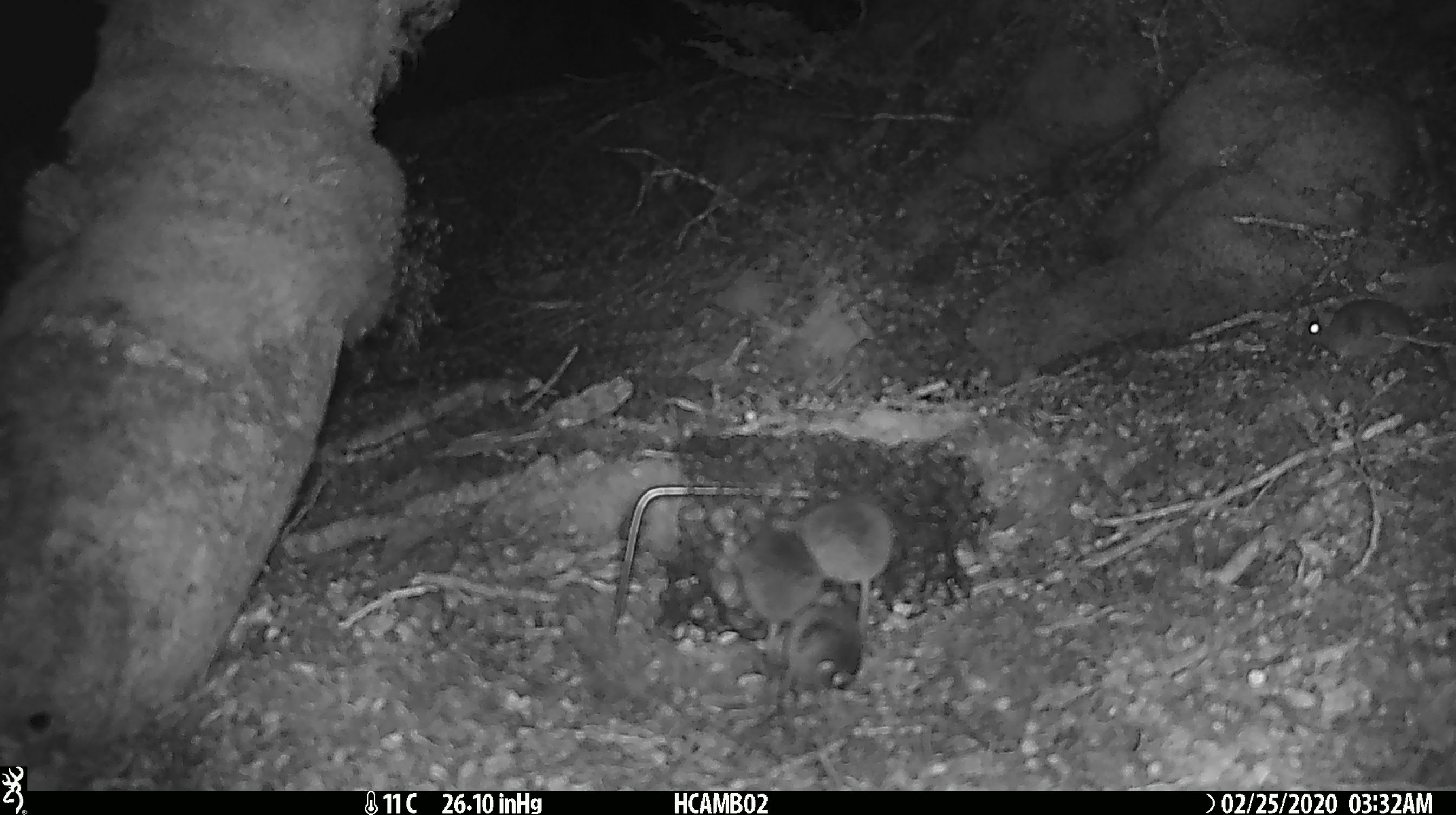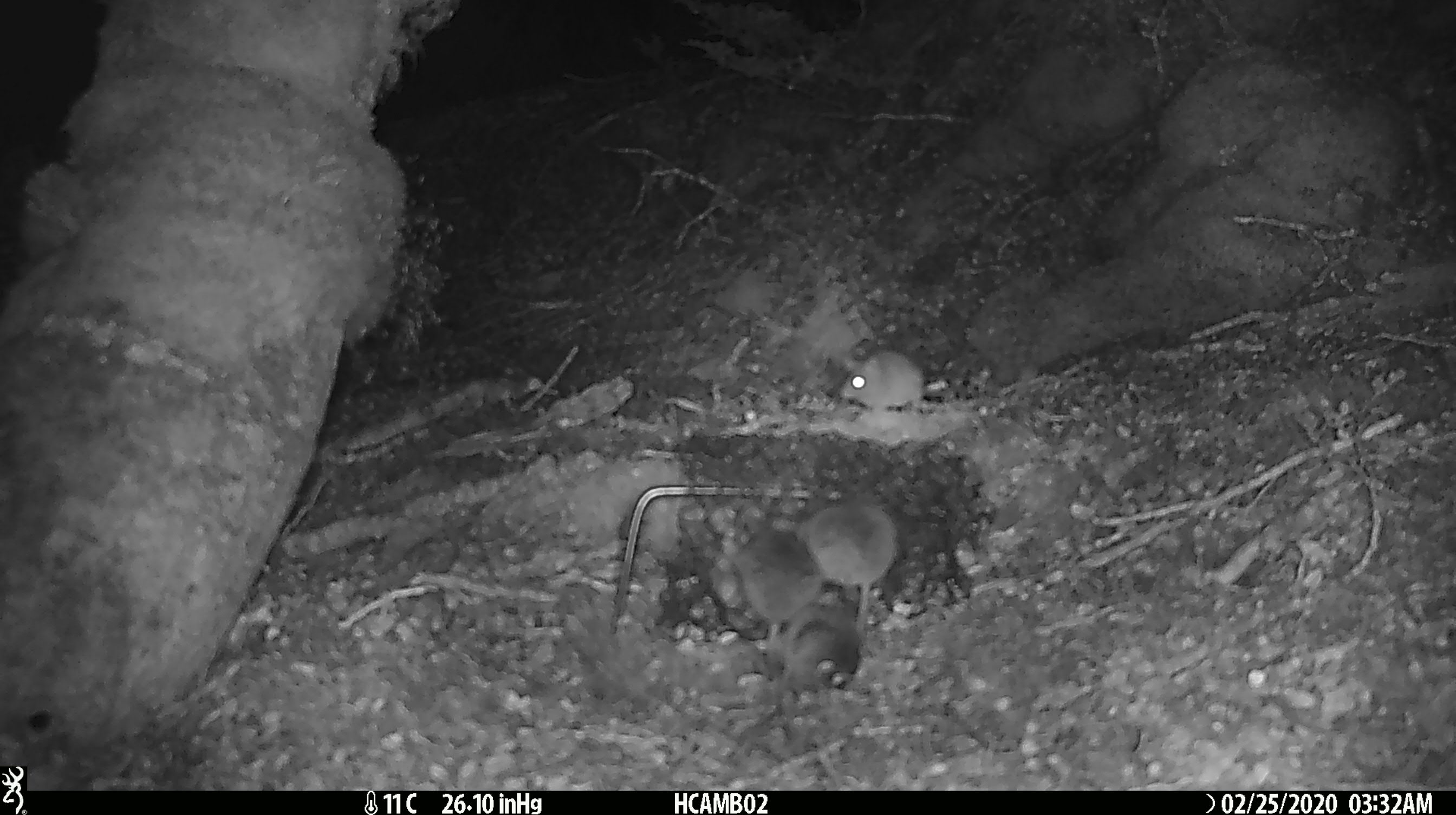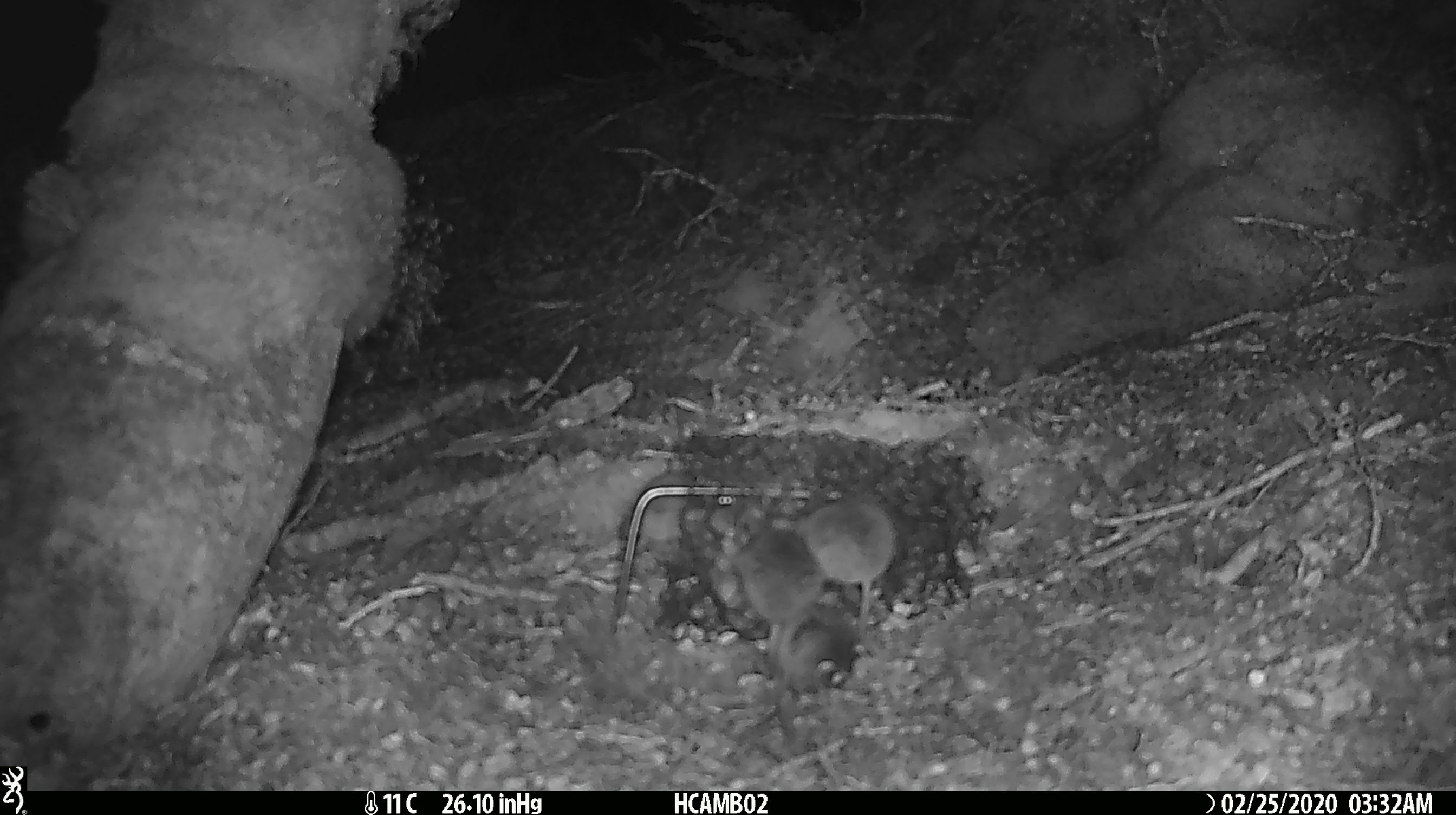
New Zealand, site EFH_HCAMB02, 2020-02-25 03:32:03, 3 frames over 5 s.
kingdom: Animalia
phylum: Chordata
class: Mammalia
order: Rodentia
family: Muridae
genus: Mus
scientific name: Mus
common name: mouse